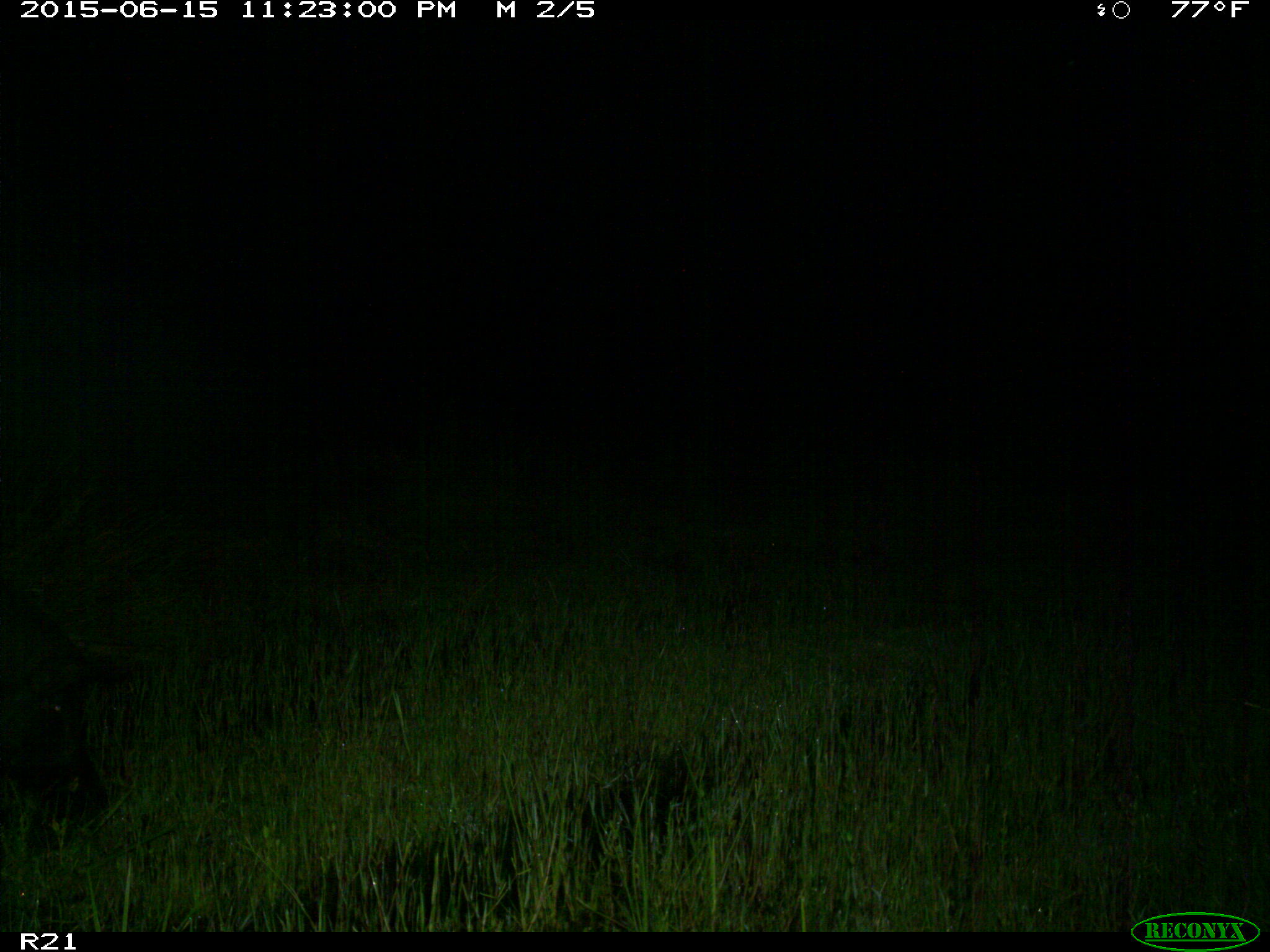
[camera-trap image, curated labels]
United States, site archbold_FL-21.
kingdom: Animalia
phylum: Chordata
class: Mammalia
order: Artiodactyla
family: Suidae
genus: Sus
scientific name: Sus scrofa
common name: wild boar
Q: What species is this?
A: Sus scrofa (wild boar).